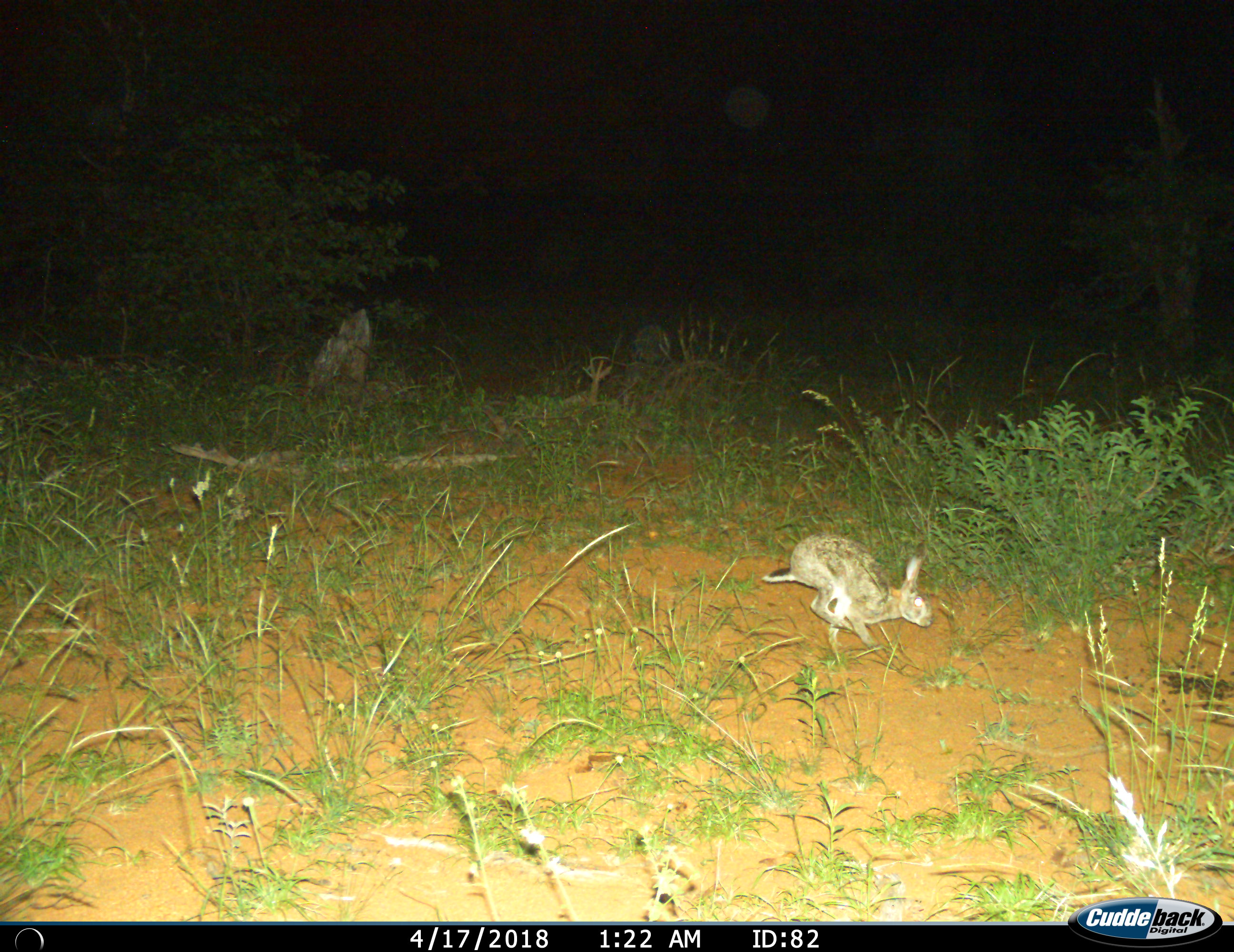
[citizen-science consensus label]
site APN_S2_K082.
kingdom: Animalia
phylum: Chordata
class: Mammalia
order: Lagomorpha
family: Leporidae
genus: Lepus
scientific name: Lepus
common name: hare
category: hareunknown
Hareunknown (hare) (Lepus), count 1. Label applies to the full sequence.